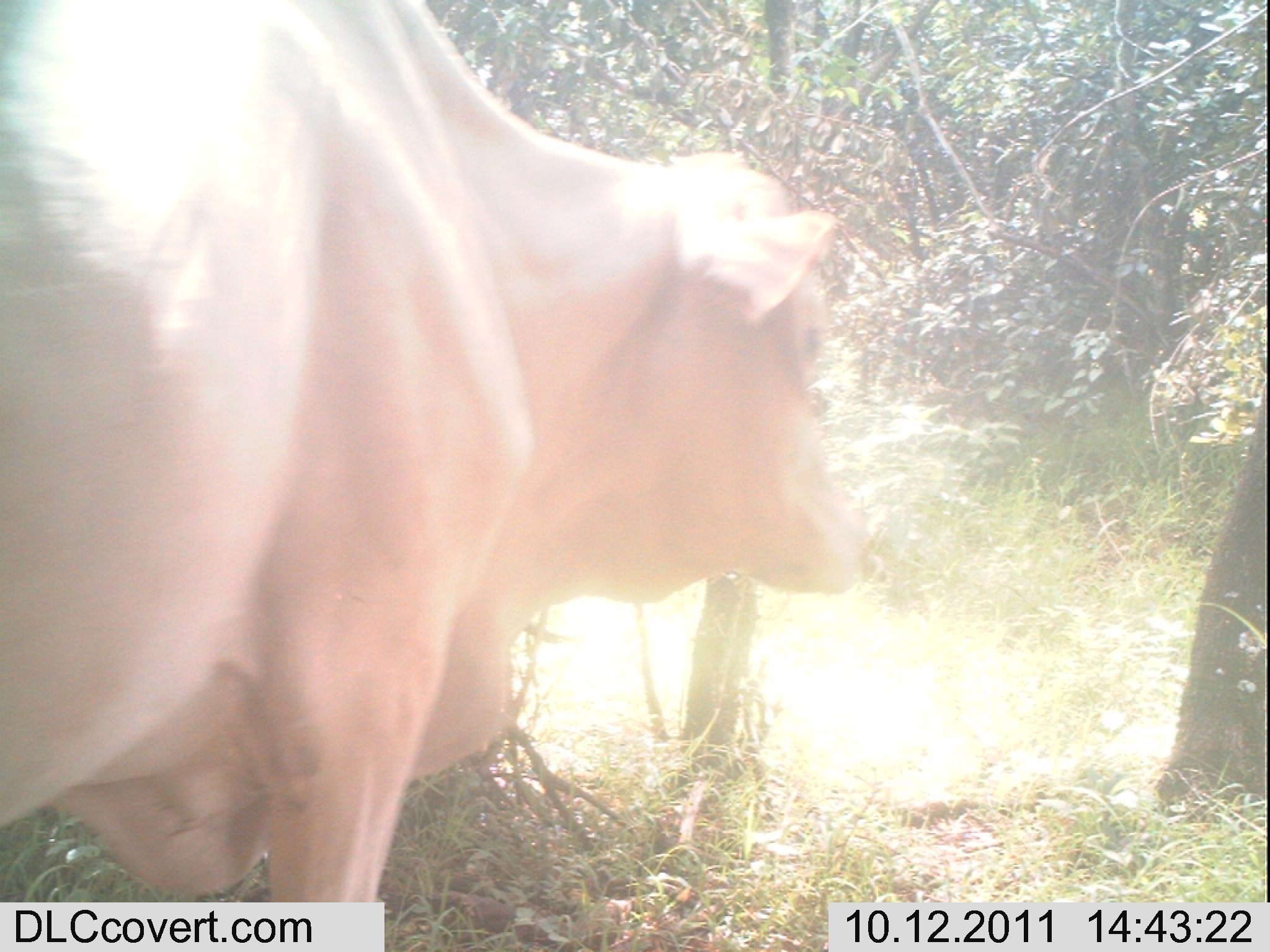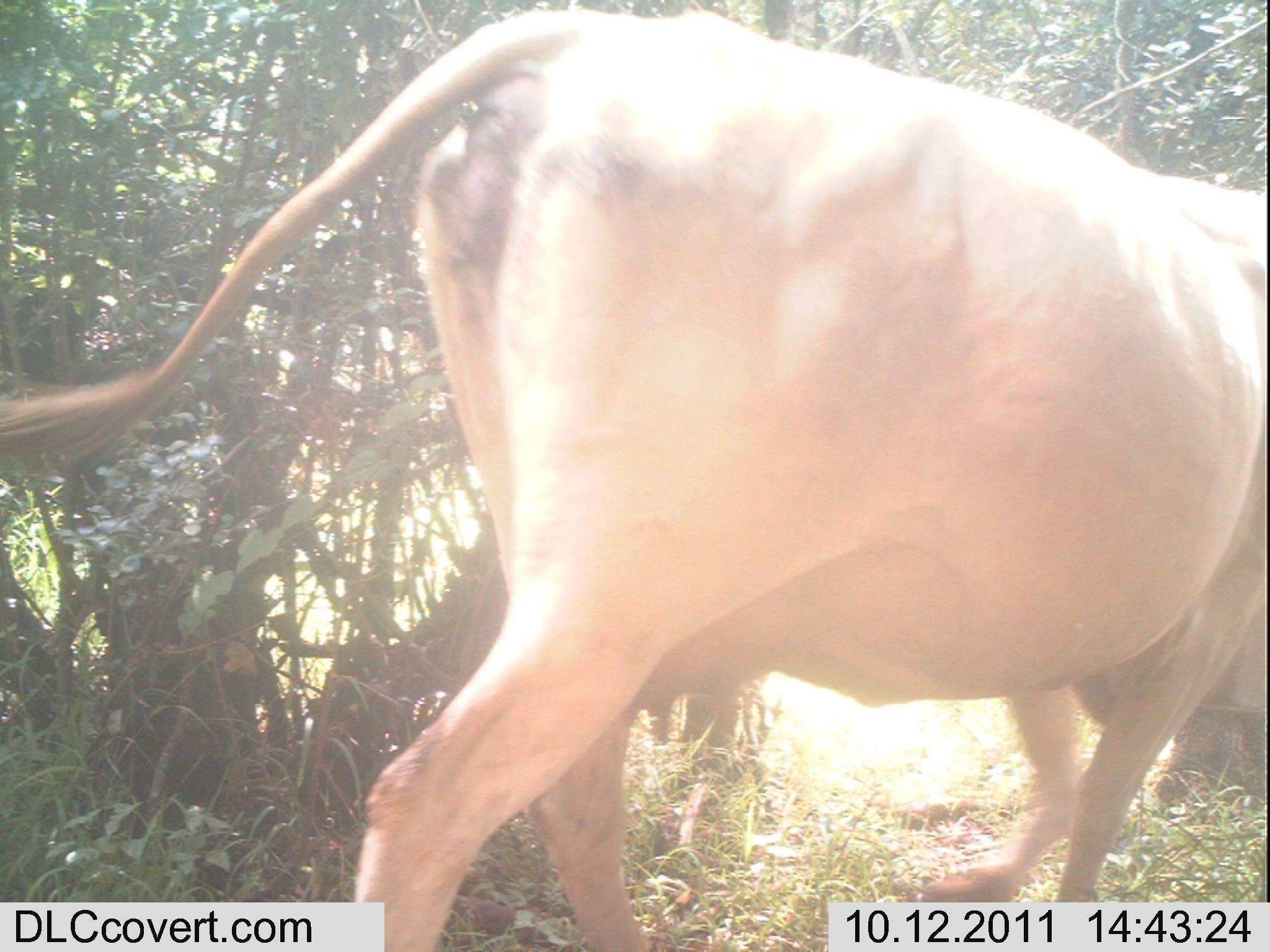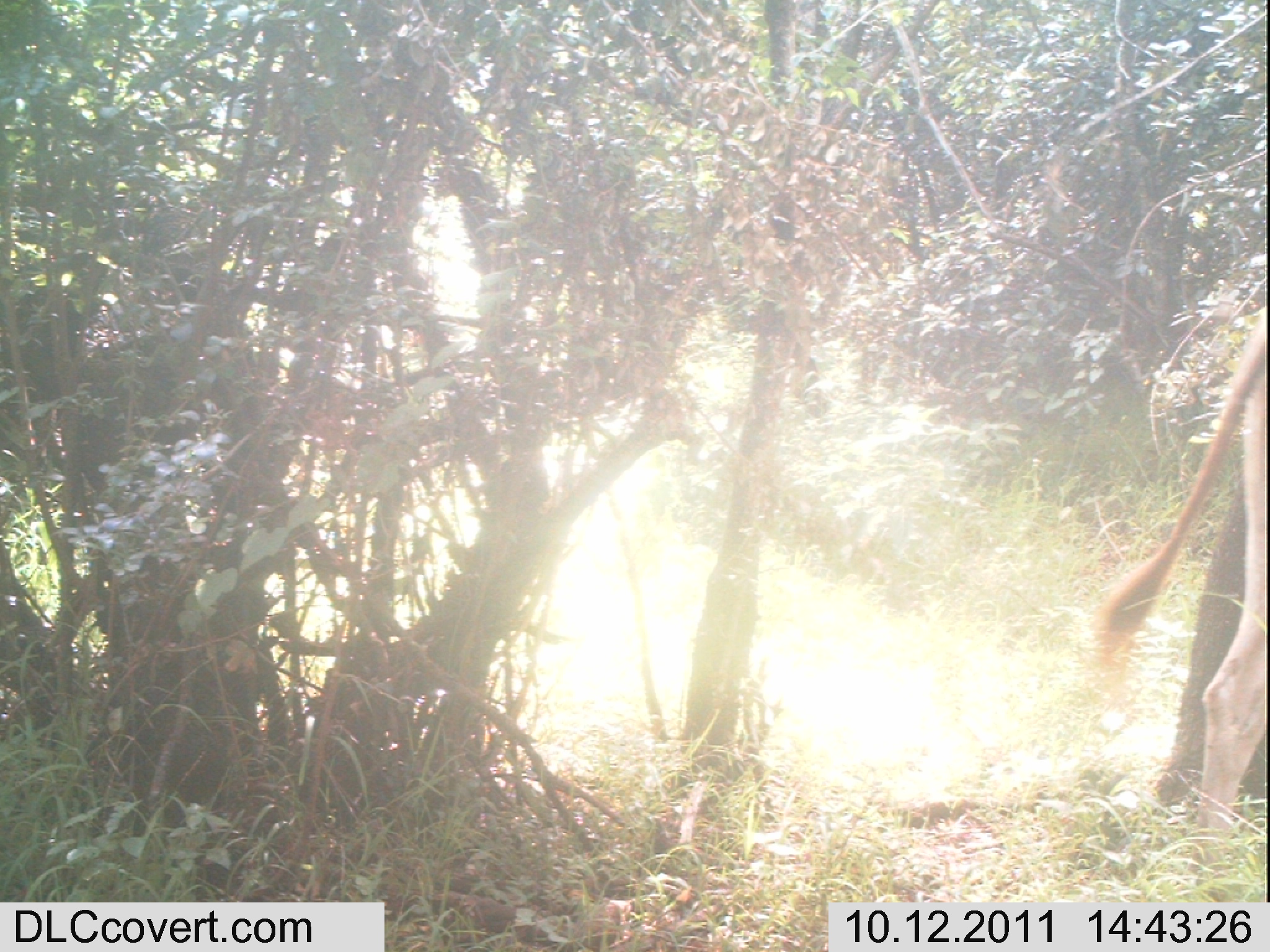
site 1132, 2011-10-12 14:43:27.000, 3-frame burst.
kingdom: Animalia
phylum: Chordata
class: Mammalia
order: Artiodactyla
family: Bovidae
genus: Bos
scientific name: Bos taurus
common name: domestic cattle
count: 1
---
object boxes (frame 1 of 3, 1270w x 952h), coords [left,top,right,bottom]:
bos taurus: [0,0,861,902]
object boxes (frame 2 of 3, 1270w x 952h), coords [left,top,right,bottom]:
bos taurus: [0,8,1266,948]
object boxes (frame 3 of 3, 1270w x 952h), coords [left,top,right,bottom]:
bos taurus: [1101,307,1265,870]